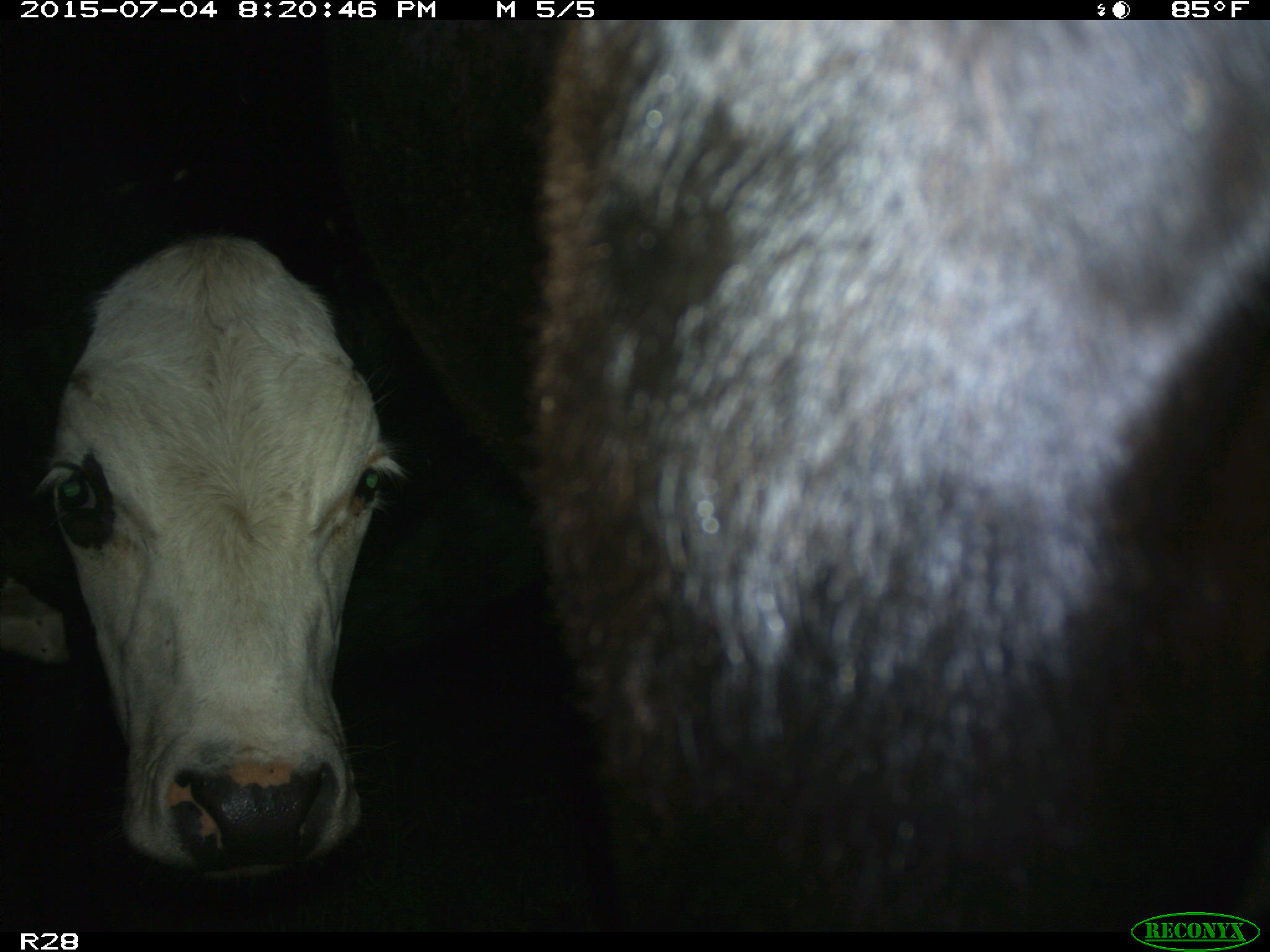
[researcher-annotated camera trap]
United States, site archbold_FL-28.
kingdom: Animalia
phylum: Chordata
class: Mammalia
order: Artiodactyla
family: Bovidae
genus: Bos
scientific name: Bos taurus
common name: domestic cow